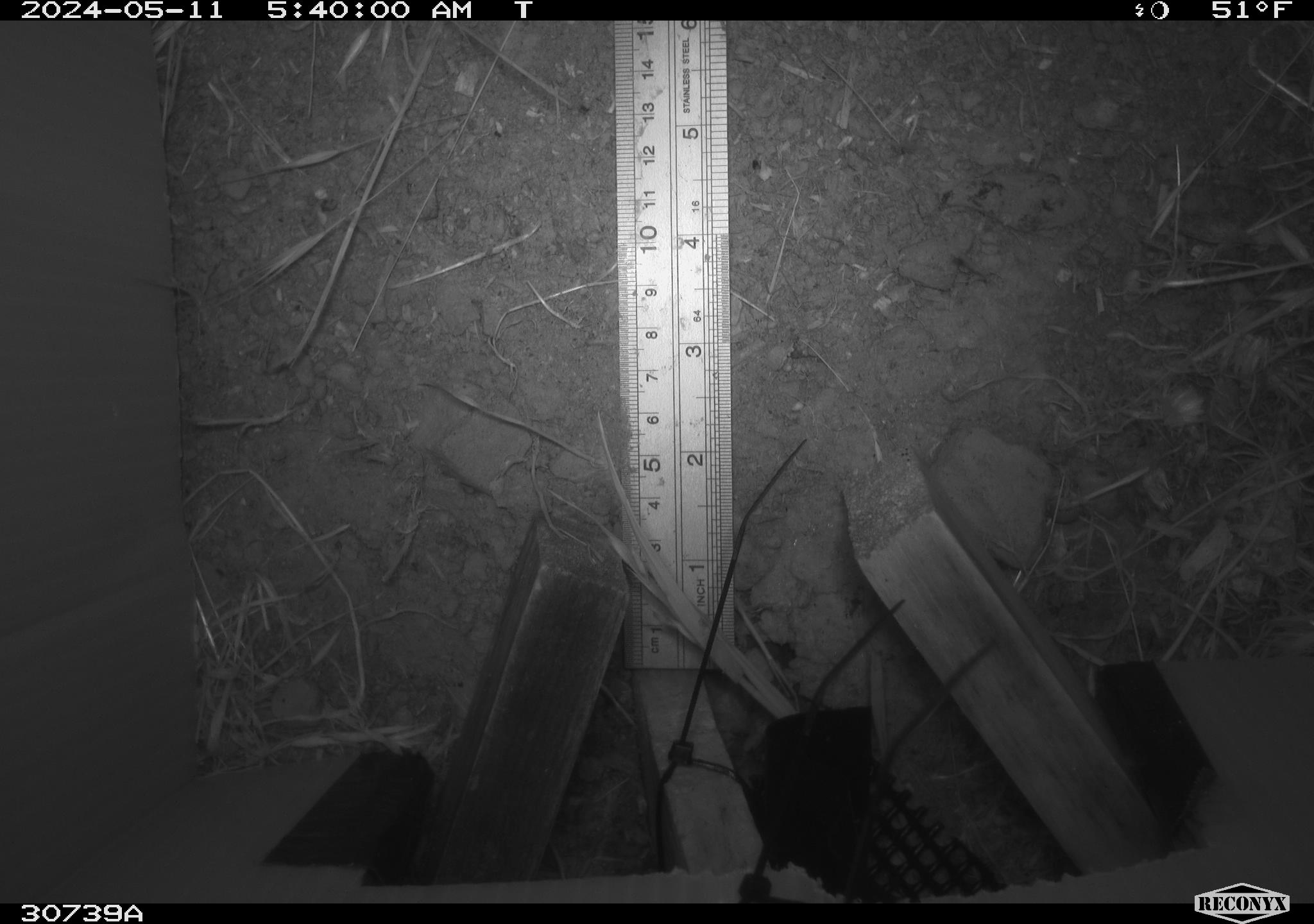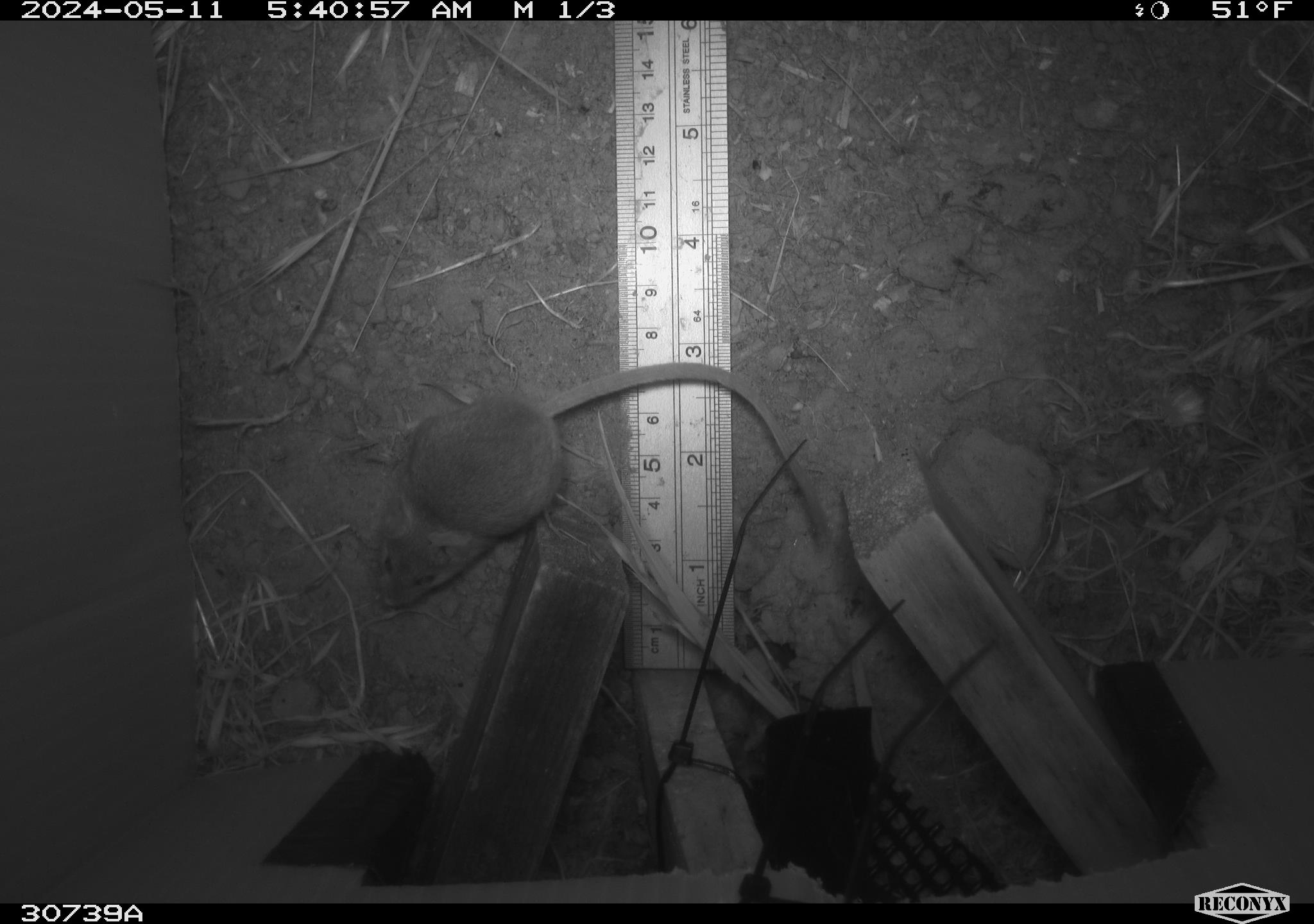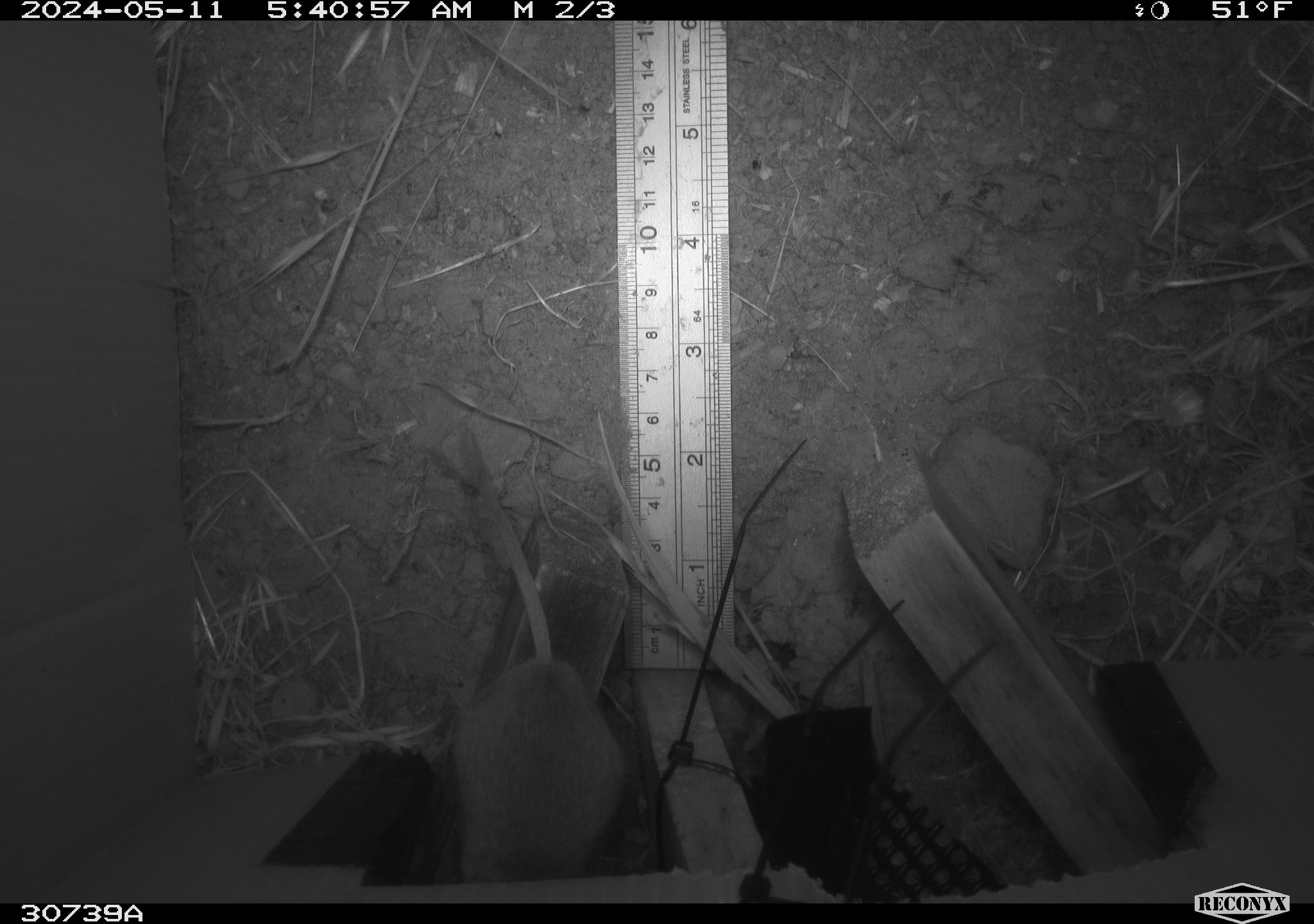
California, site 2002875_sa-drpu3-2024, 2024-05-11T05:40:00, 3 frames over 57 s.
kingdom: Animalia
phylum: Chordata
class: Mammalia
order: Rodentia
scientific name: Rodentia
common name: rodent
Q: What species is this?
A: Rodent (Rodentia).